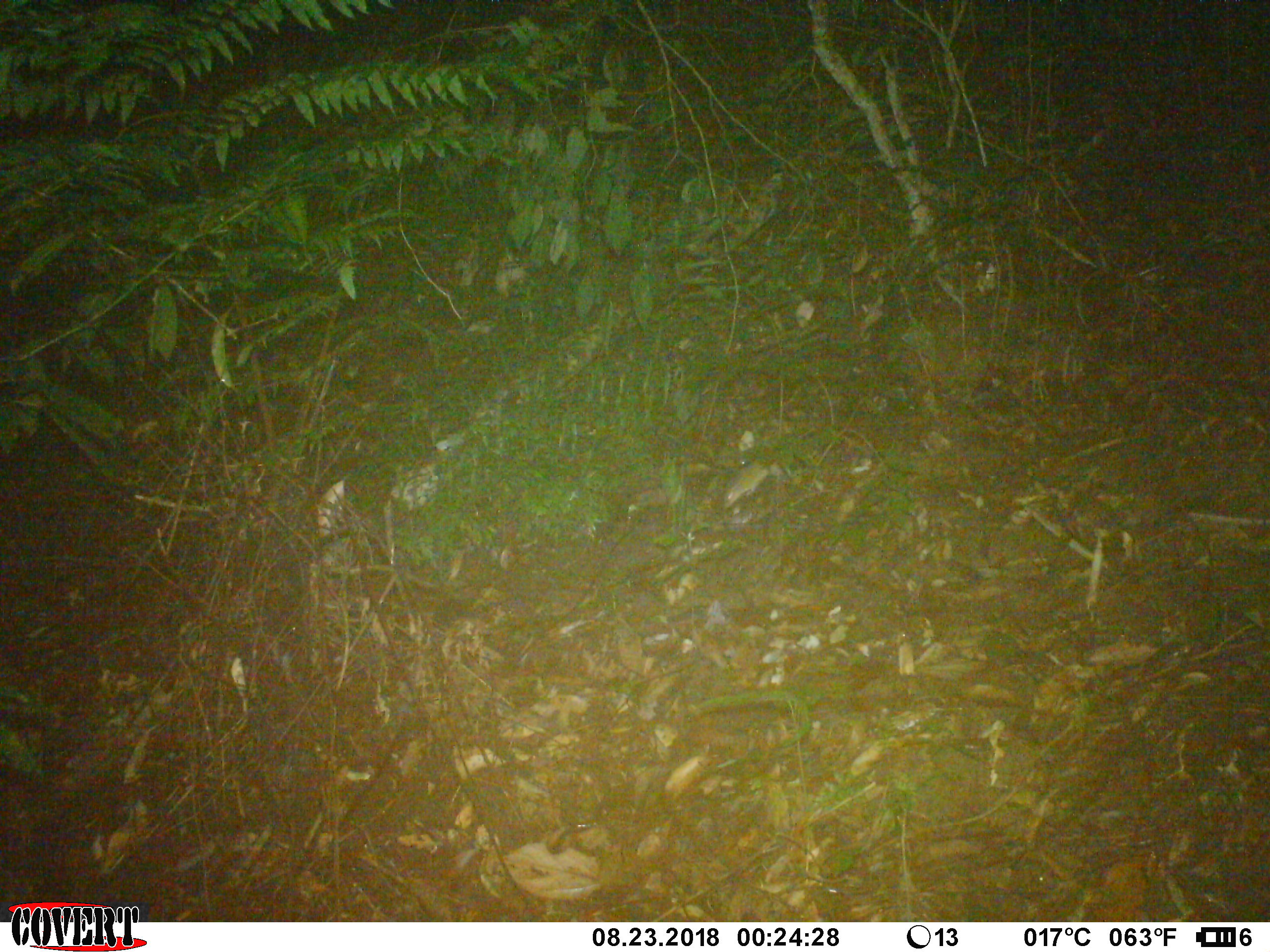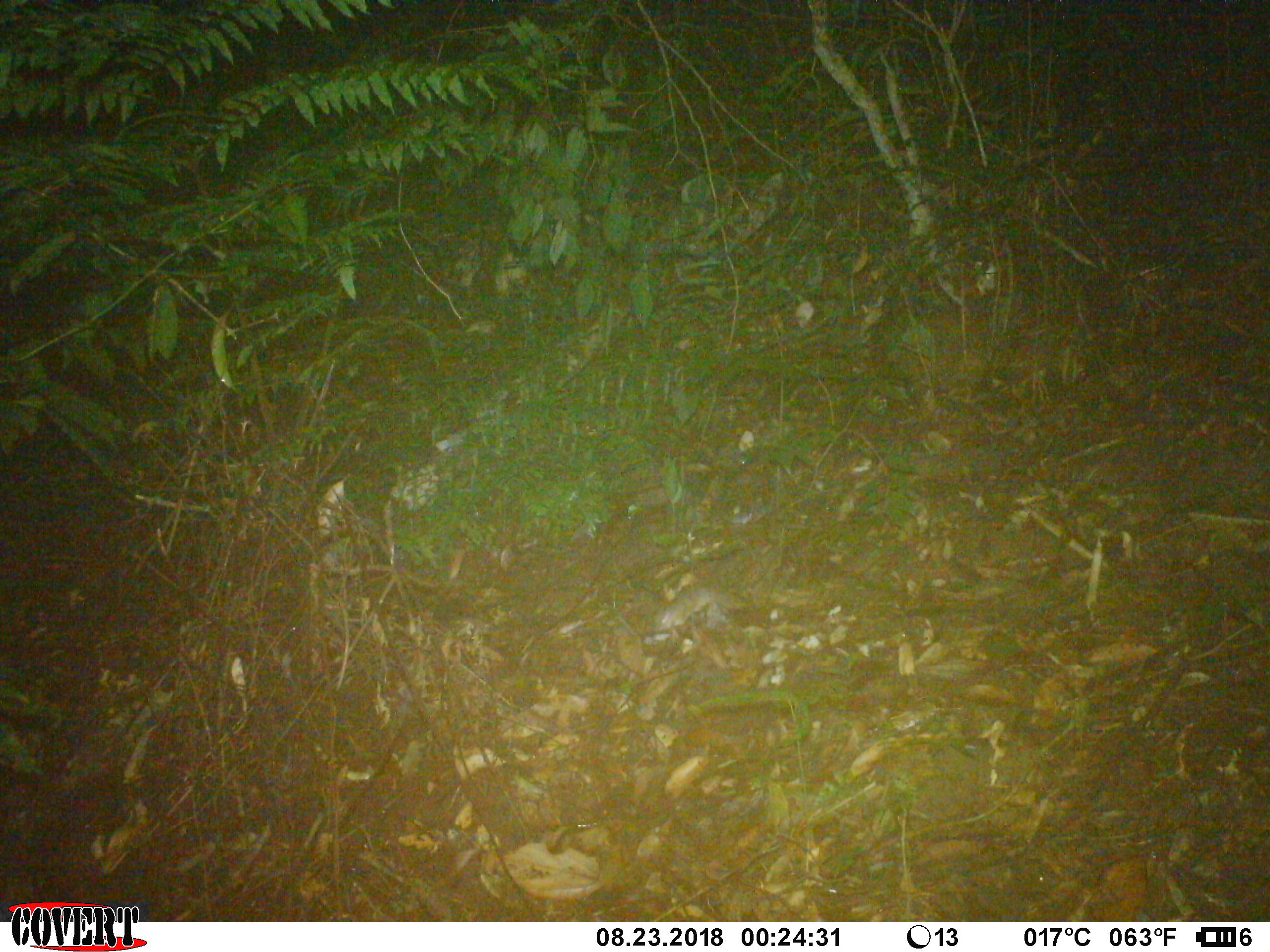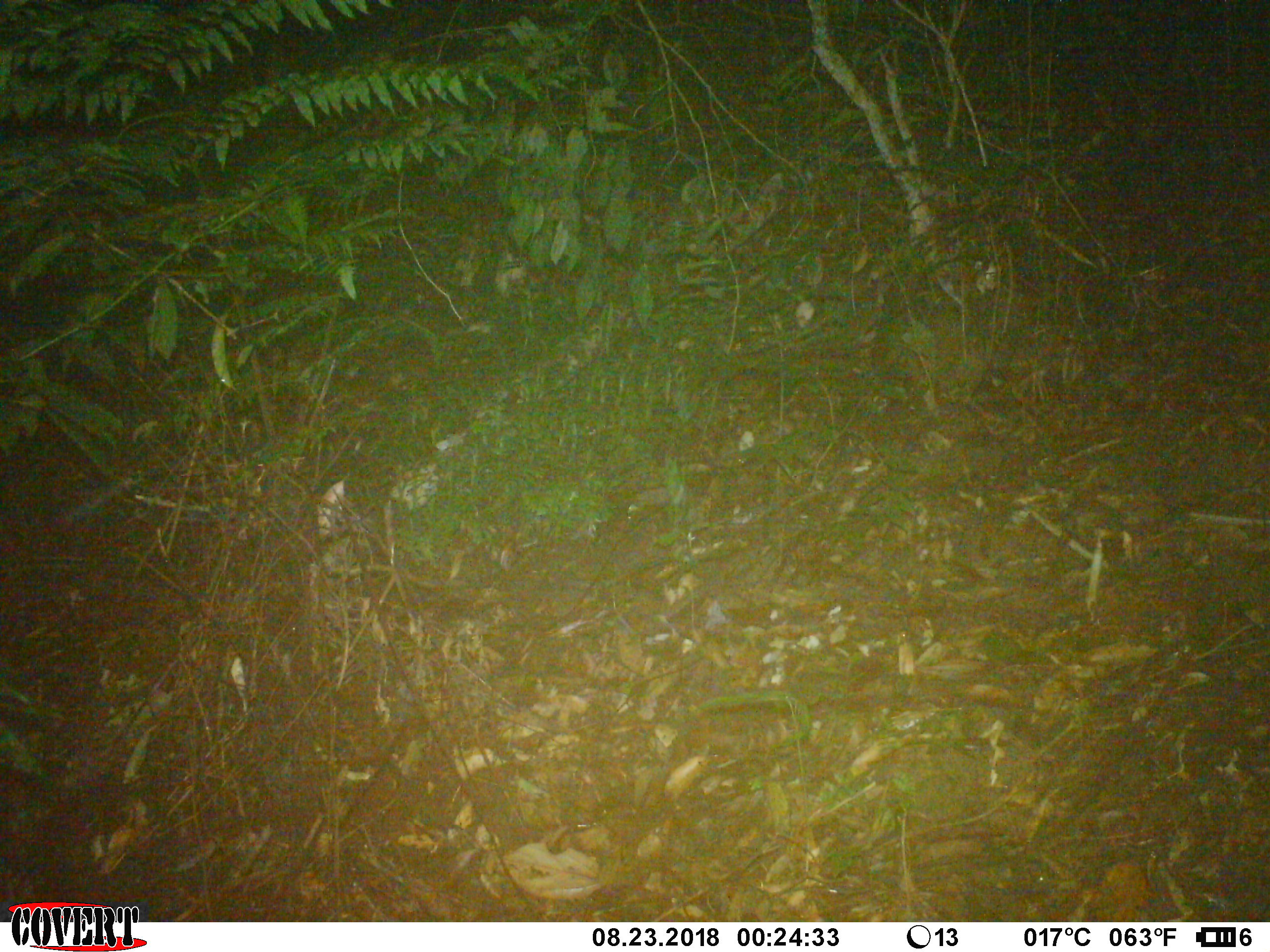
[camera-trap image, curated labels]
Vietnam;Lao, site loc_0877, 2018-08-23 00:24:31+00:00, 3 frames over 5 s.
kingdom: Animalia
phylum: Chordata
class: Mammalia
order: Rodentia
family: Muridae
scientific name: Muridae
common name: old-world mice and rats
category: unidentified murid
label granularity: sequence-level